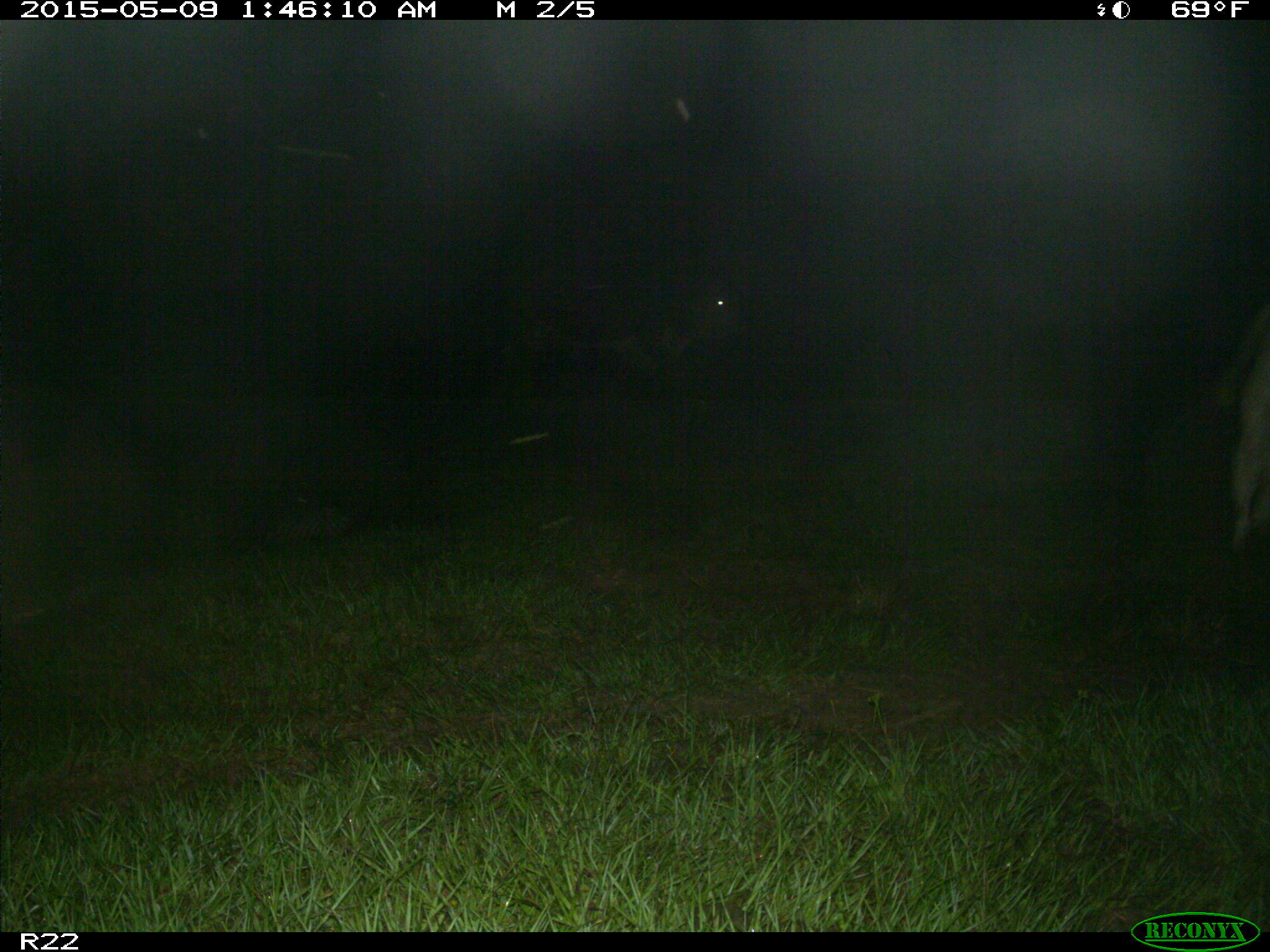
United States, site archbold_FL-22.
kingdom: Animalia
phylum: Chordata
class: Mammalia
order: Artiodactyla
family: Bovidae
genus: Bos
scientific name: Bos taurus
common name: domestic cow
Bos taurus (domestic cow).